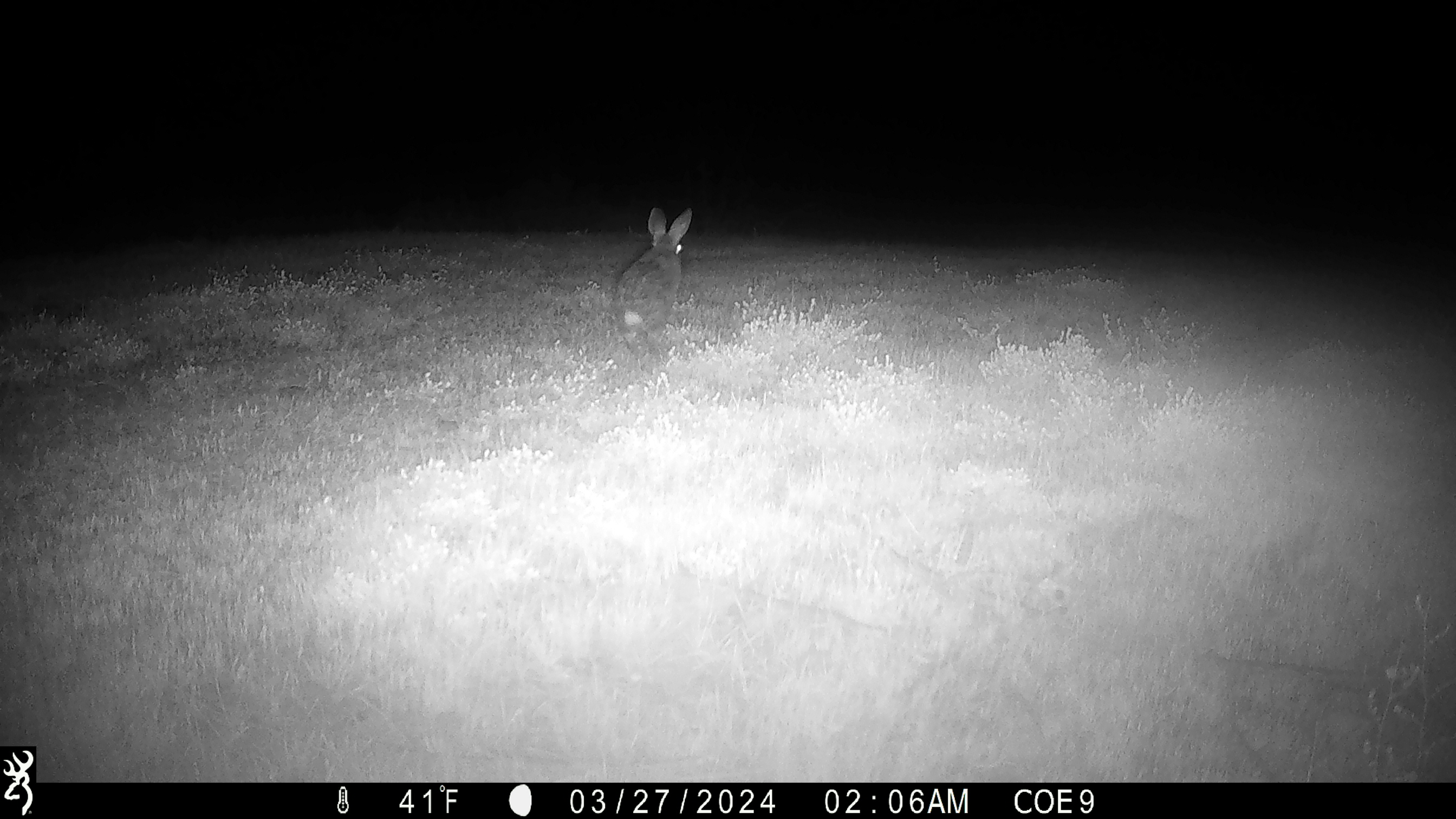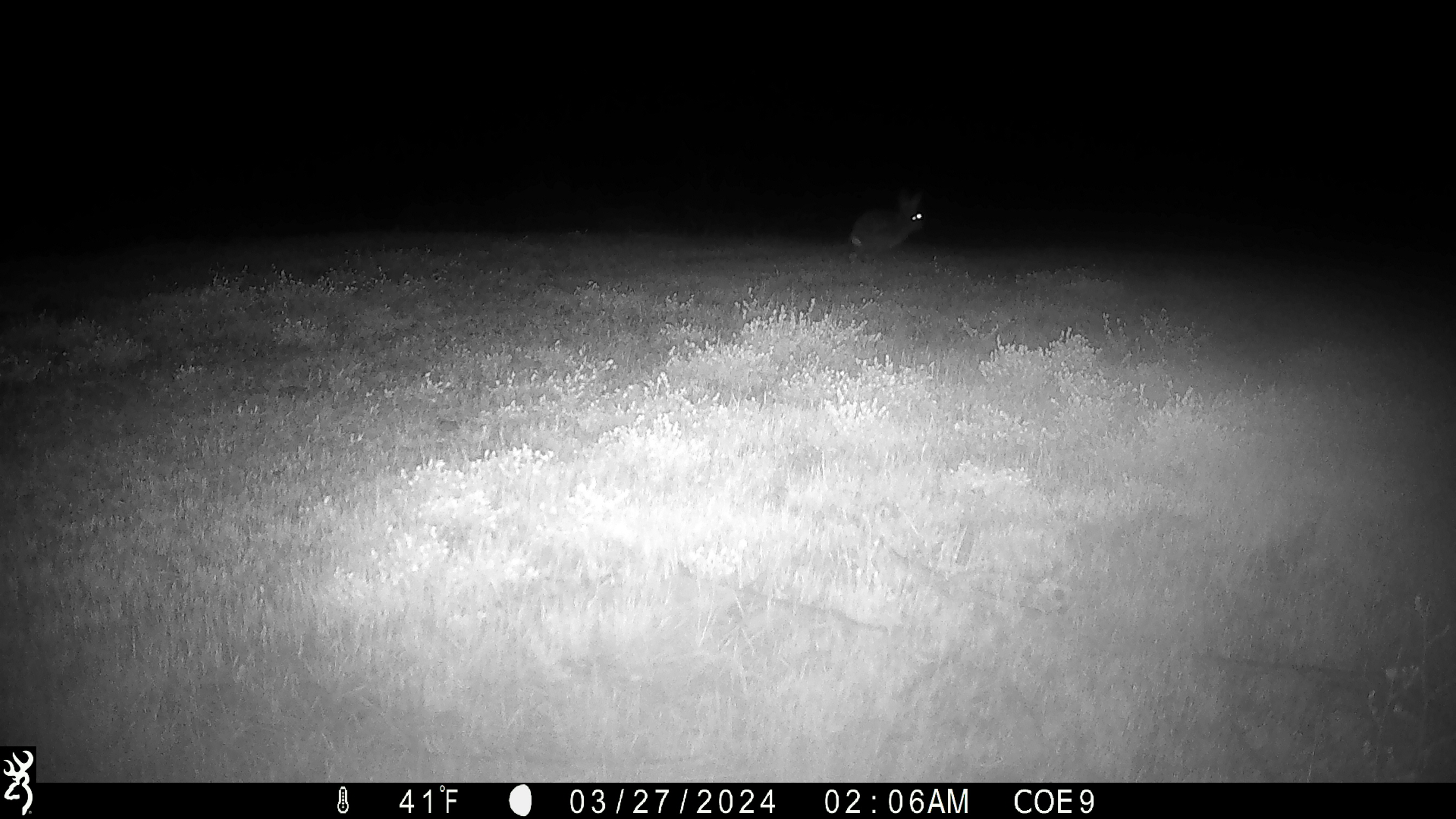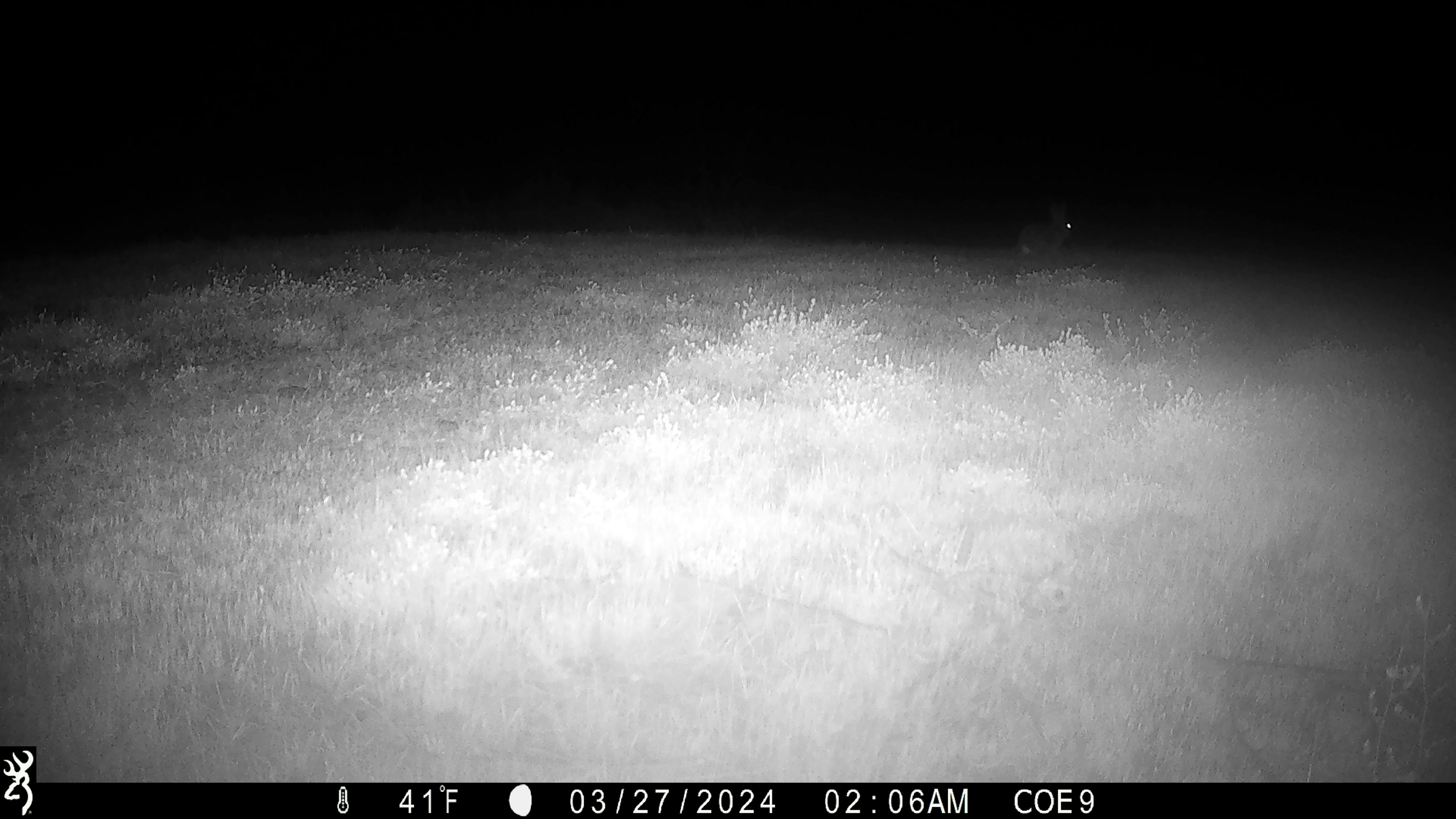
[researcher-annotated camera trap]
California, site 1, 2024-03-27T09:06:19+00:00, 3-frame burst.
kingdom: Animalia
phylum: Chordata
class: Mammalia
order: Lagomorpha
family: Leporidae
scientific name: Leporidae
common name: rabbit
Rabbit (Leporidae).